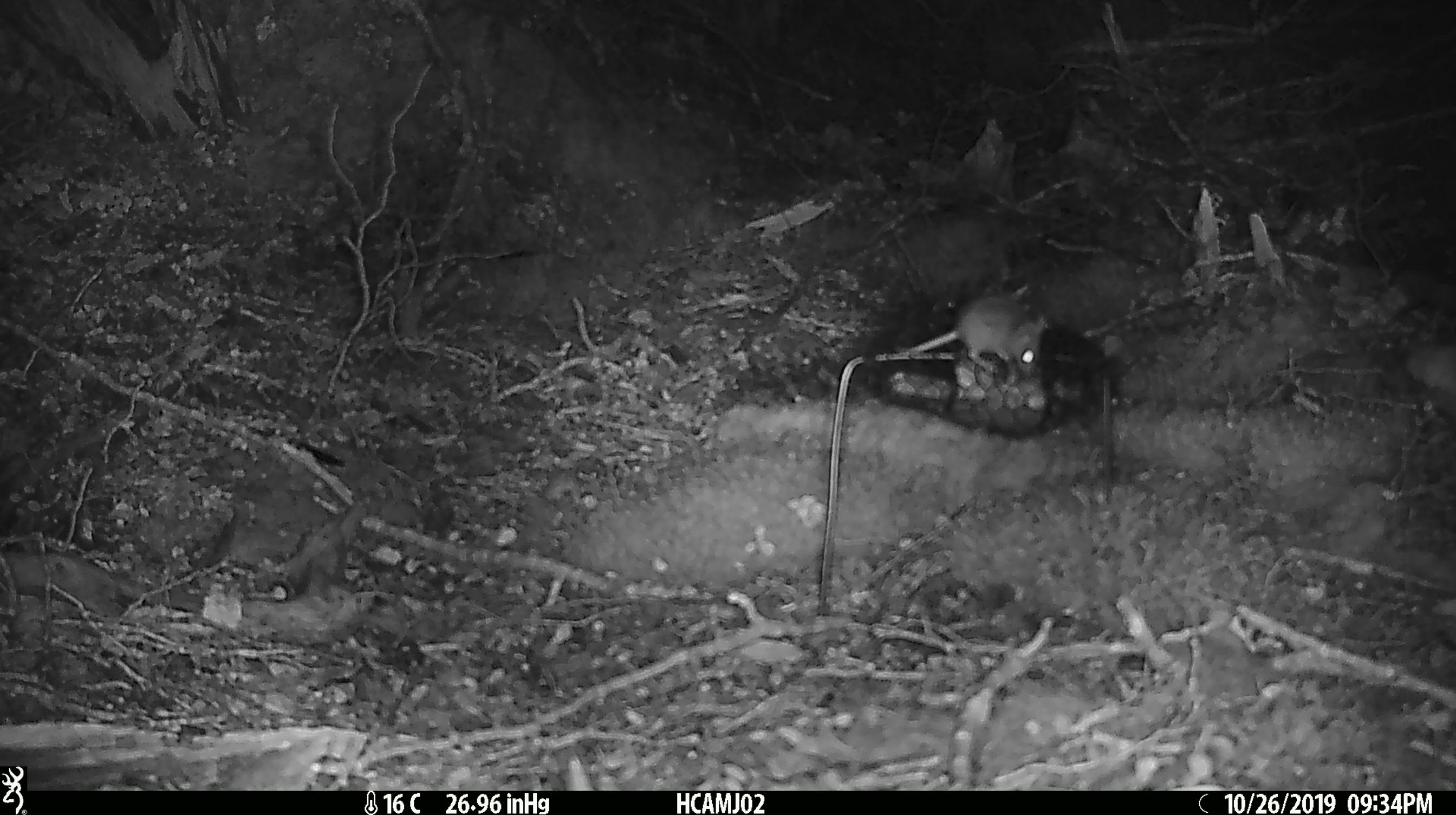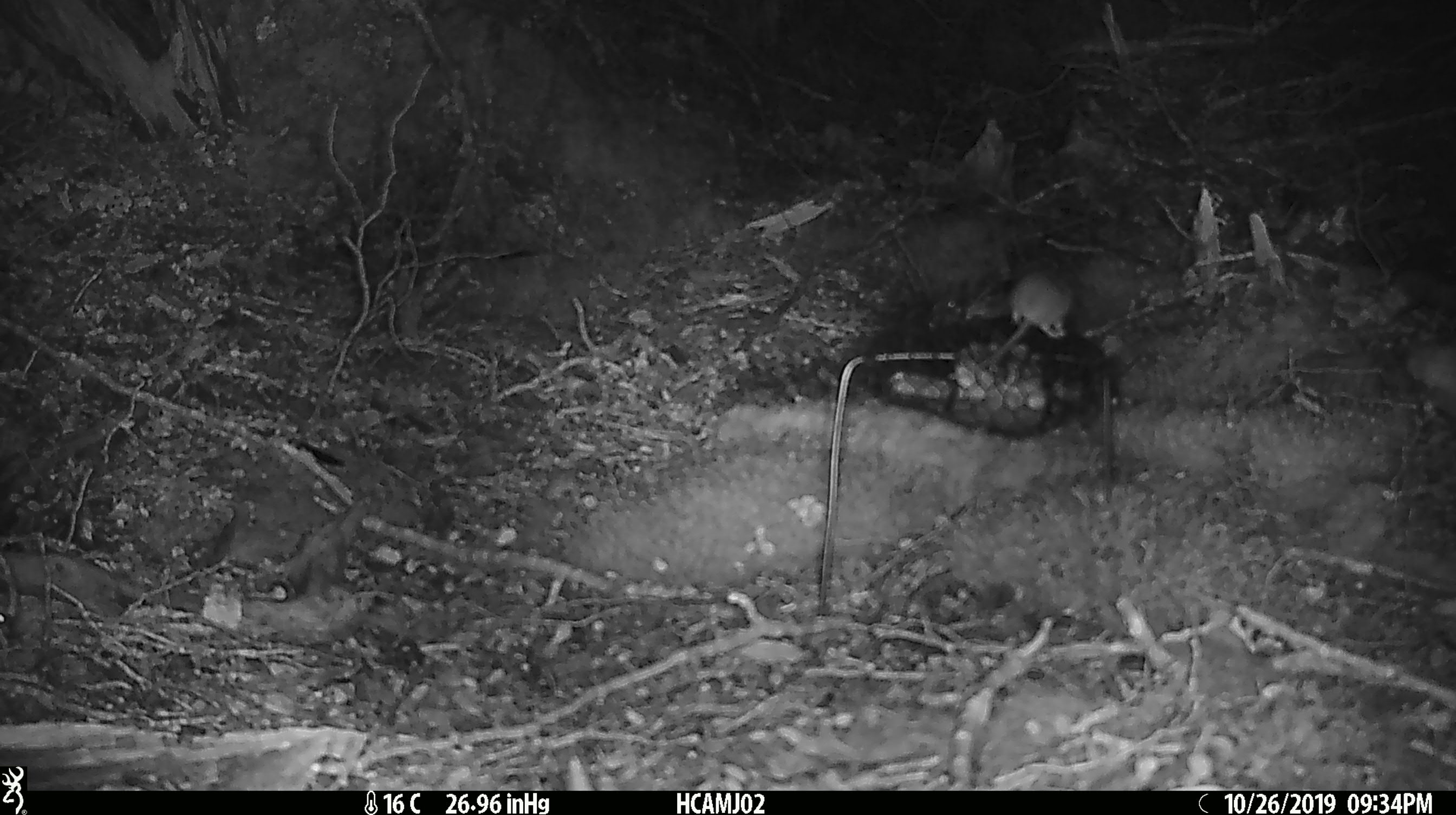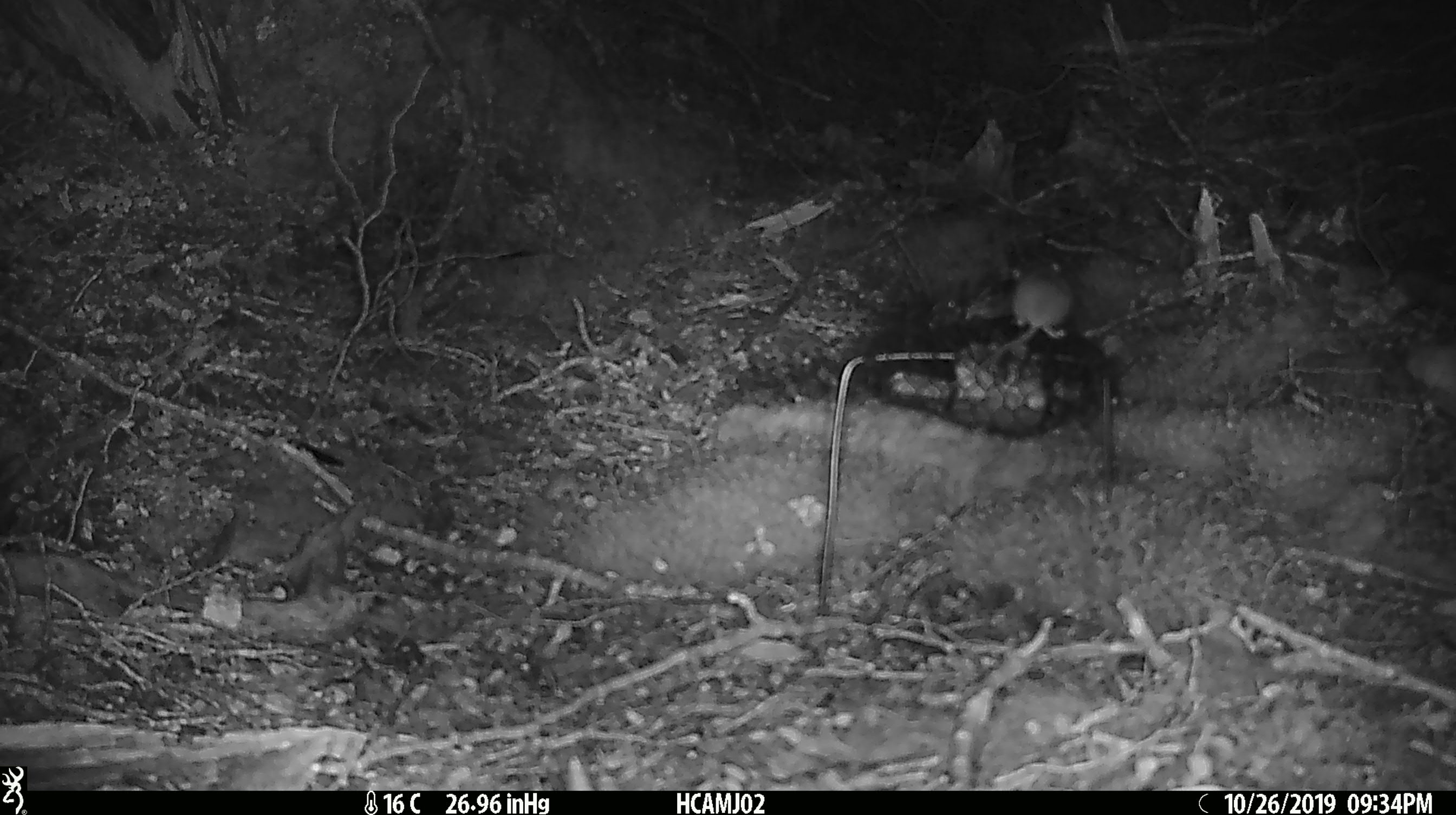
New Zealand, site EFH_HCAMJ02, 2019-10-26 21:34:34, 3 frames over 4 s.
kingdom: Animalia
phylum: Chordata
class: Mammalia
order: Rodentia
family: Muridae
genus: Mus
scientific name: Mus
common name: mouse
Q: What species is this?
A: Mouse (Mus).